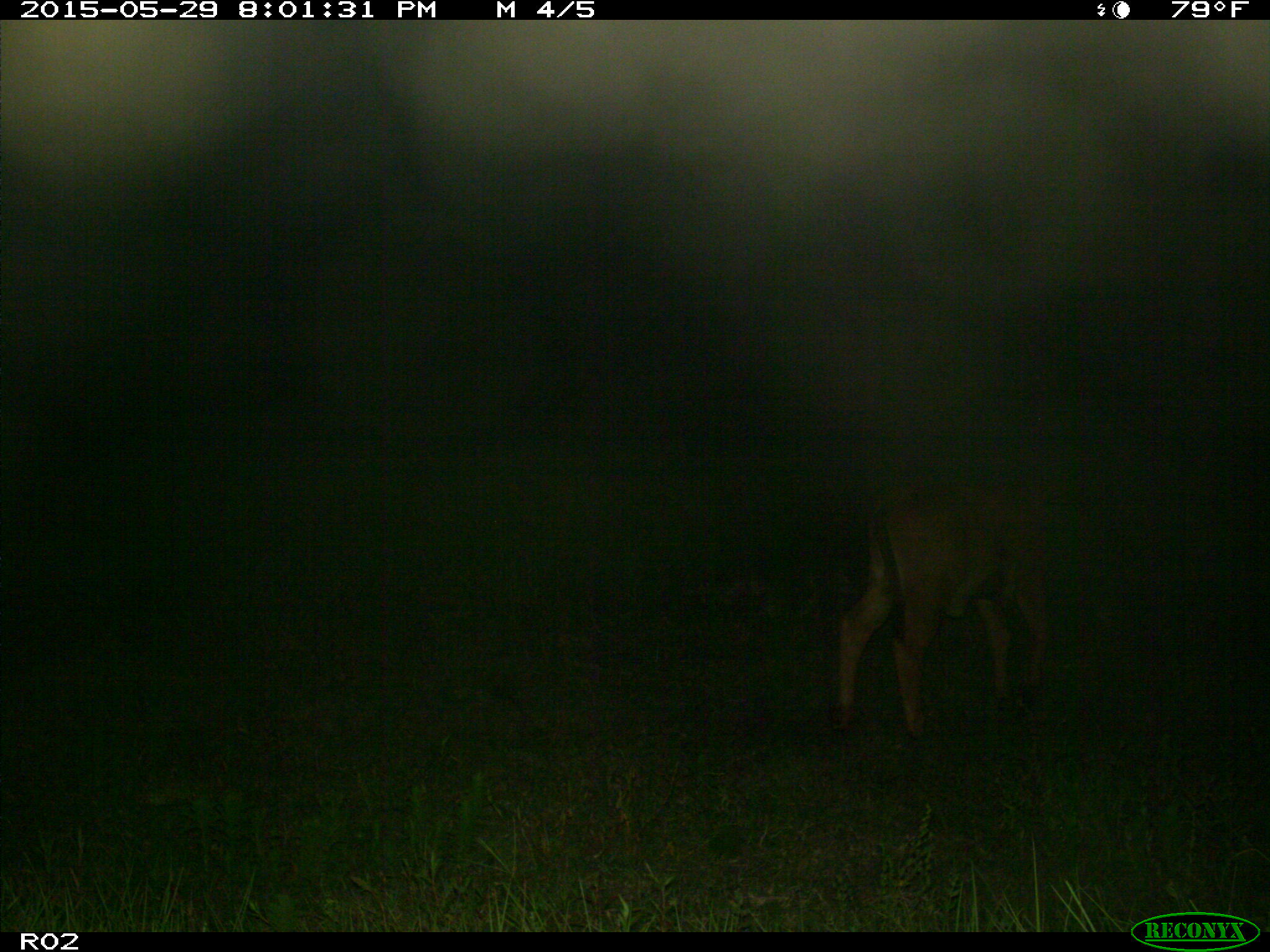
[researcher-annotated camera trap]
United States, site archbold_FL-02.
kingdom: Animalia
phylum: Chordata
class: Mammalia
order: Artiodactyla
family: Bovidae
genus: Bos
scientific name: Bos taurus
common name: domestic cow